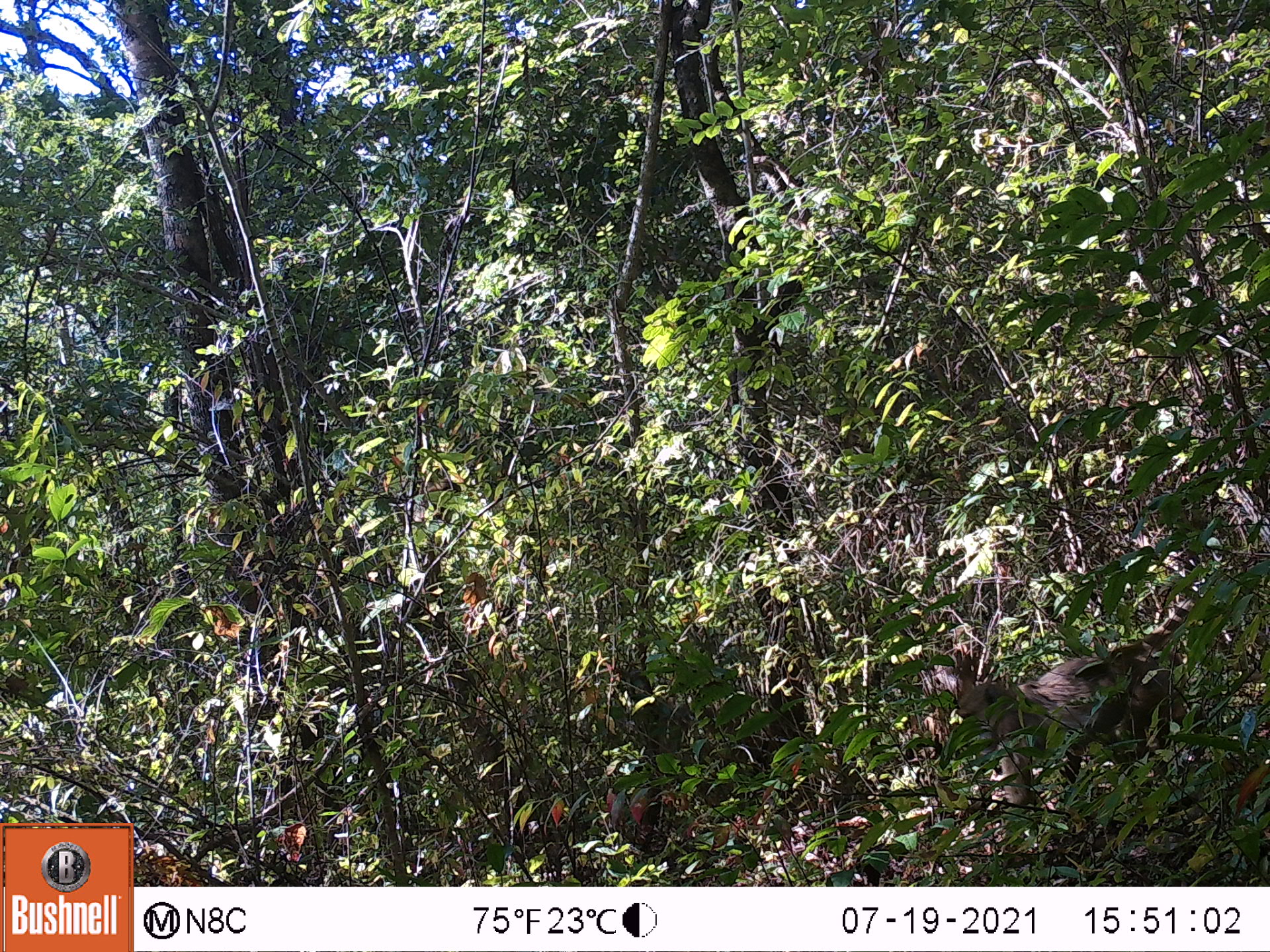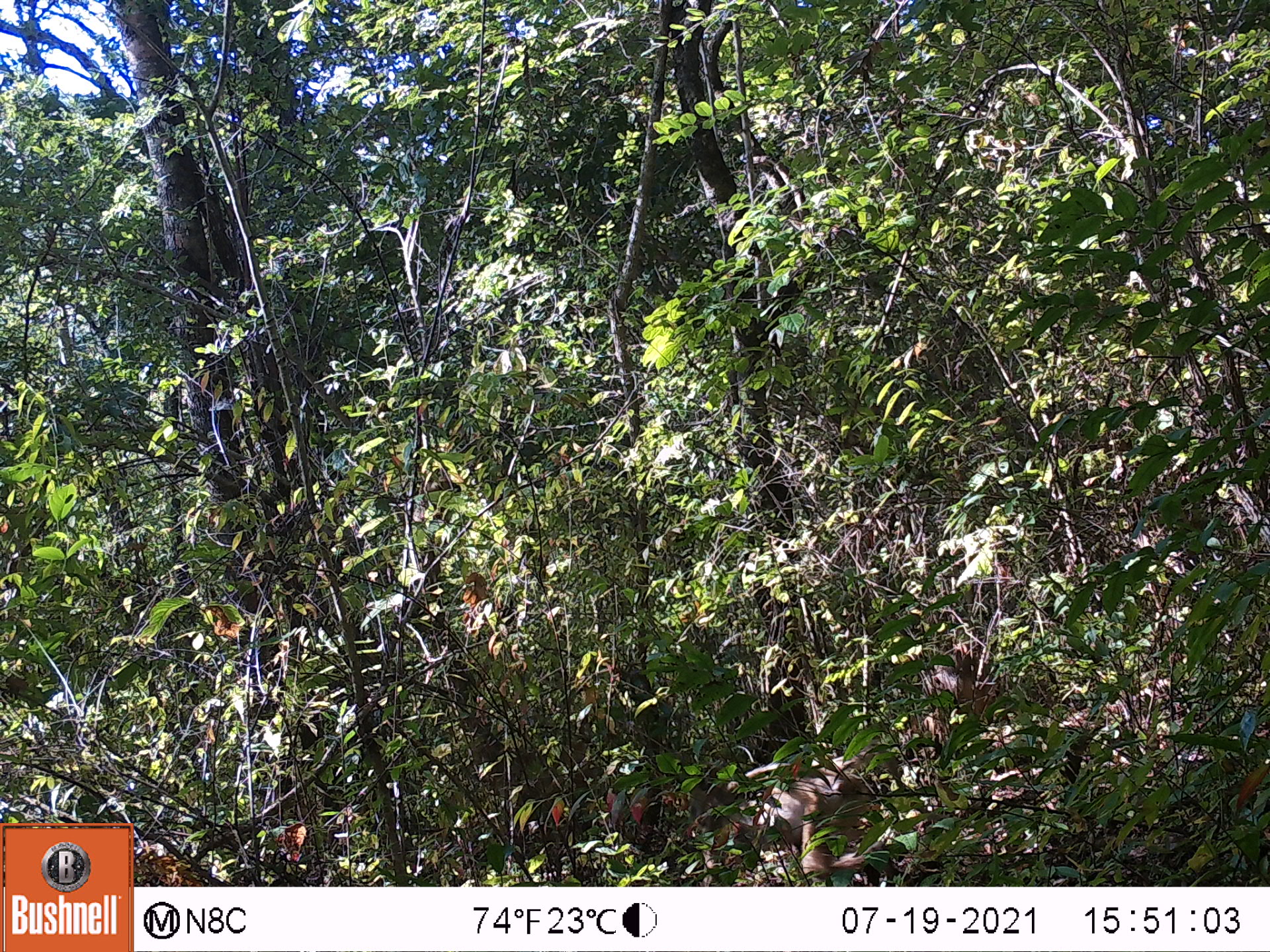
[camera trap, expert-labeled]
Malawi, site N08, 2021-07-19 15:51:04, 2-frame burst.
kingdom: Animalia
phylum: Chordata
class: Mammalia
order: Primates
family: Cercopithecidae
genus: Papio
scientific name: Papio cynocephalus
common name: yellow baboon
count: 1